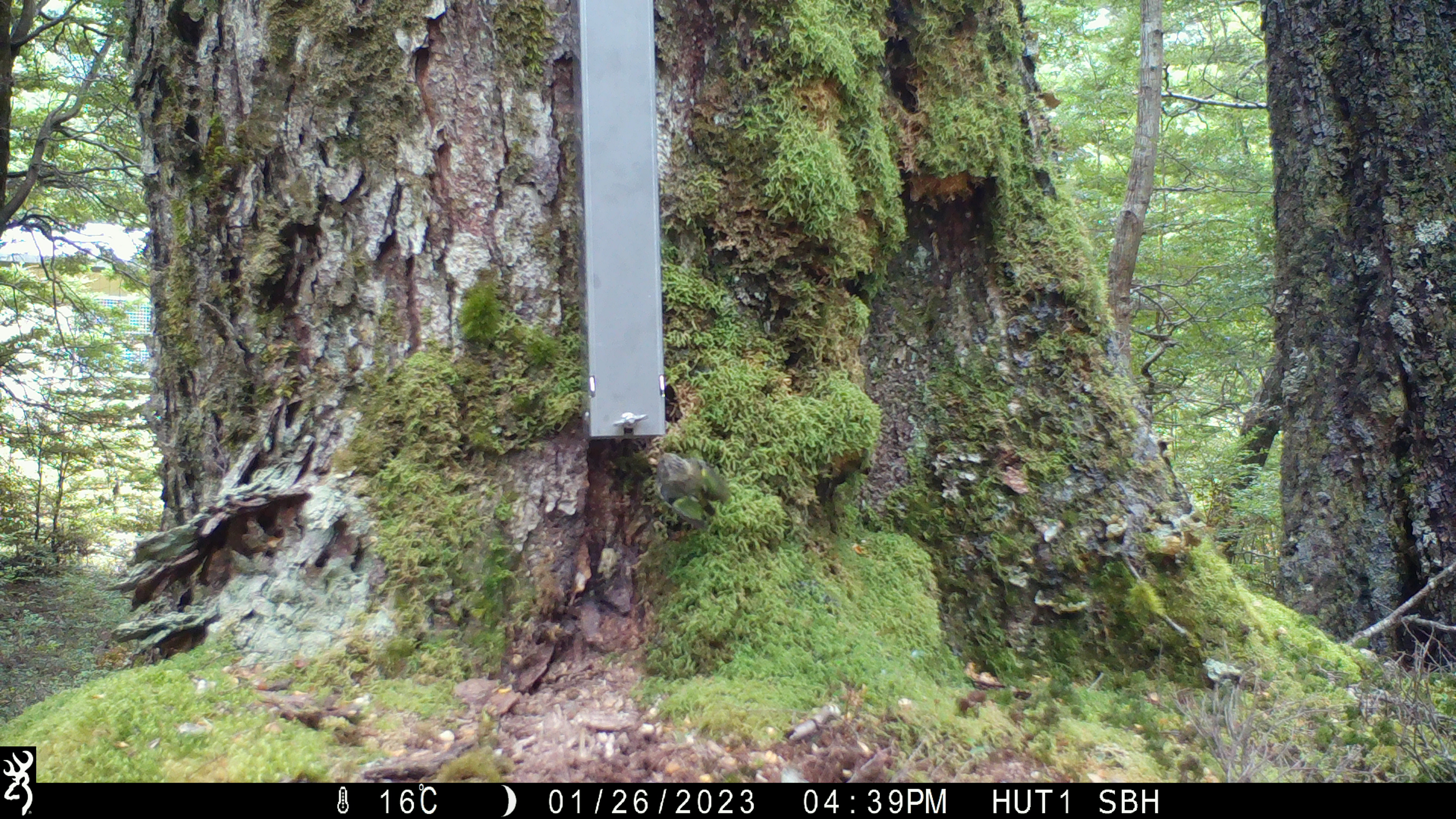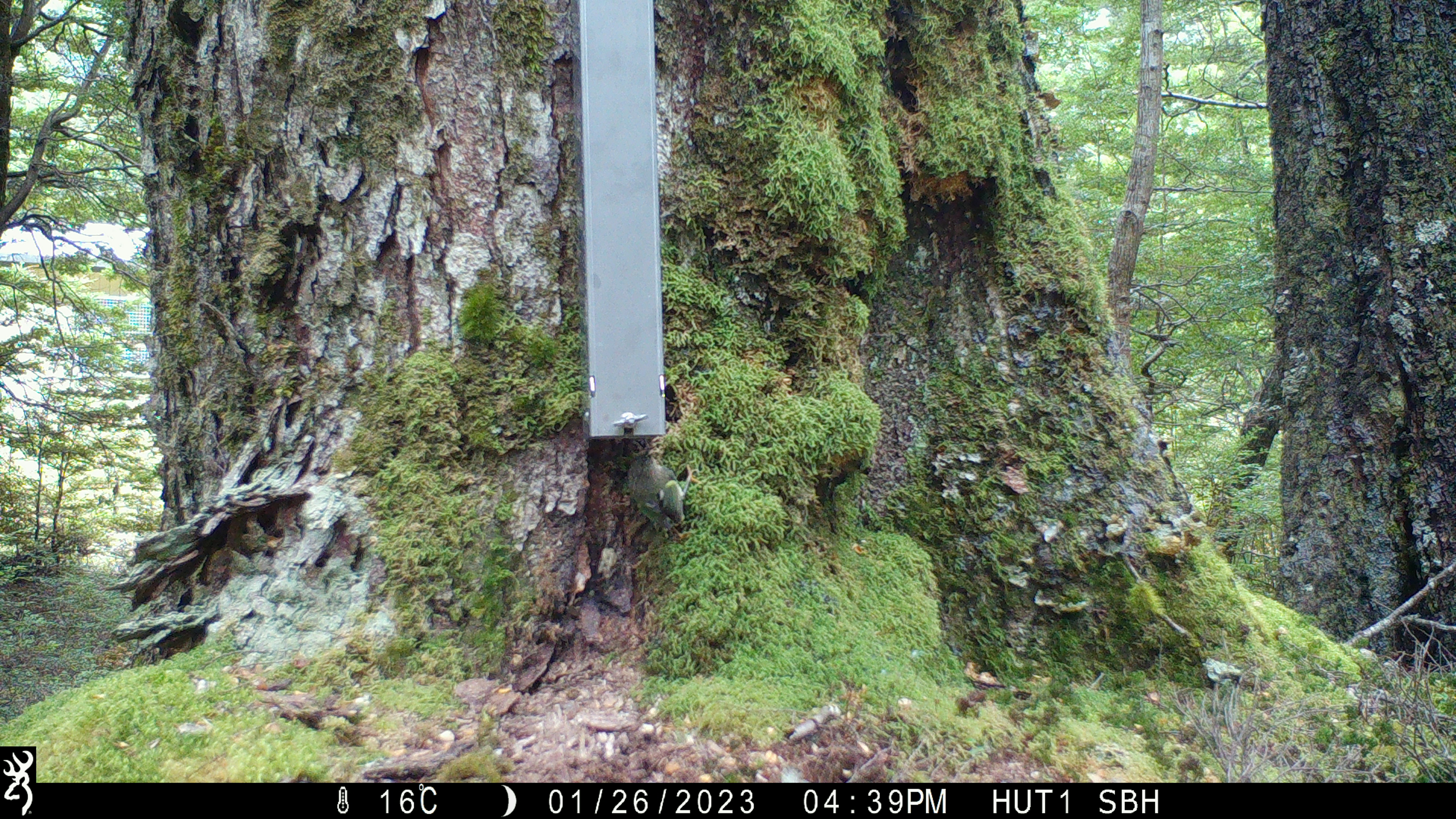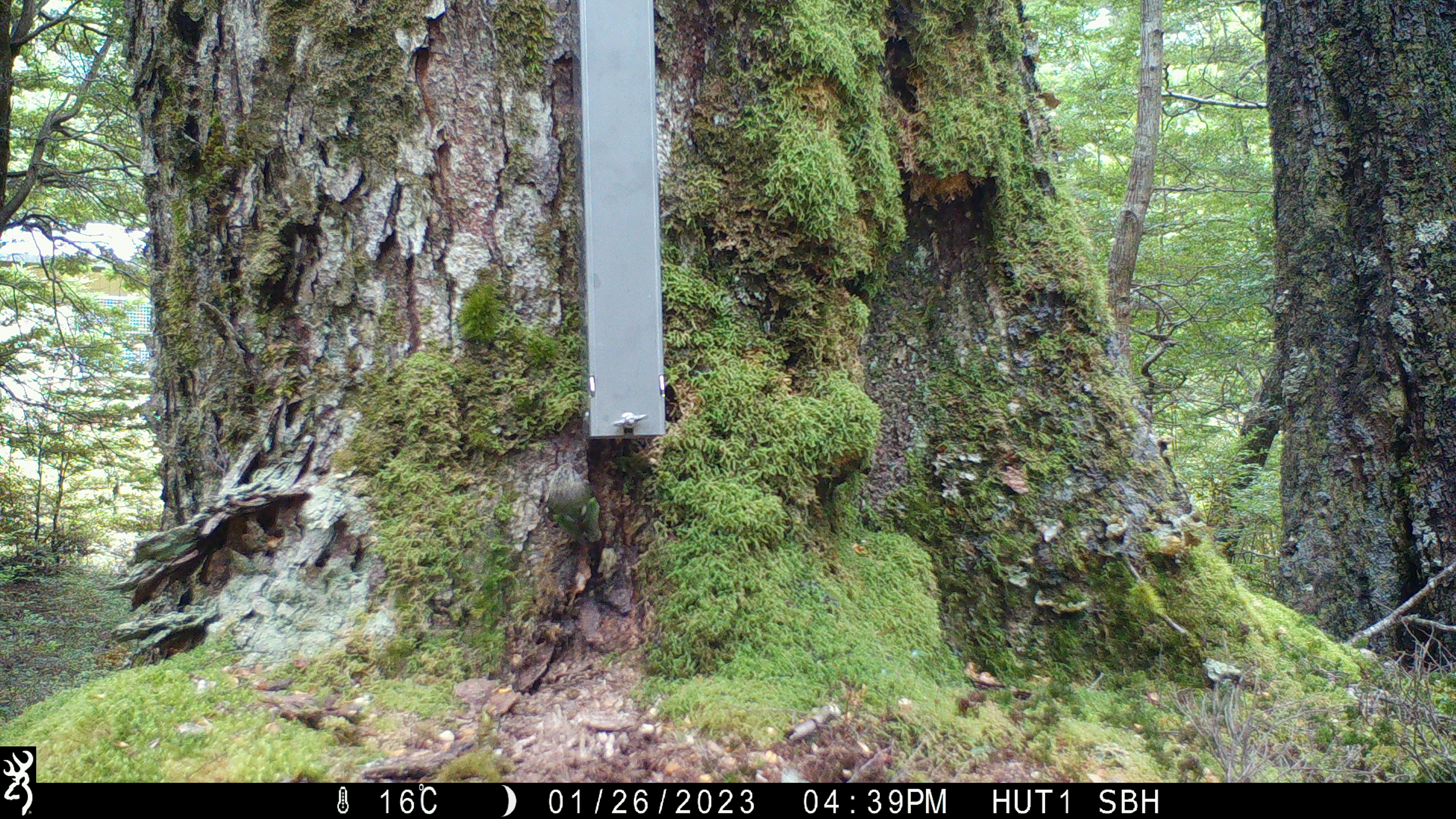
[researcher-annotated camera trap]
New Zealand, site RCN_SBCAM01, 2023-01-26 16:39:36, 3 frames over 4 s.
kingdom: Animalia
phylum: Chordata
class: Aves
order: Passeriformes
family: Acanthisittidae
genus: Acanthisitta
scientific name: Acanthisitta chloris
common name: rifleman